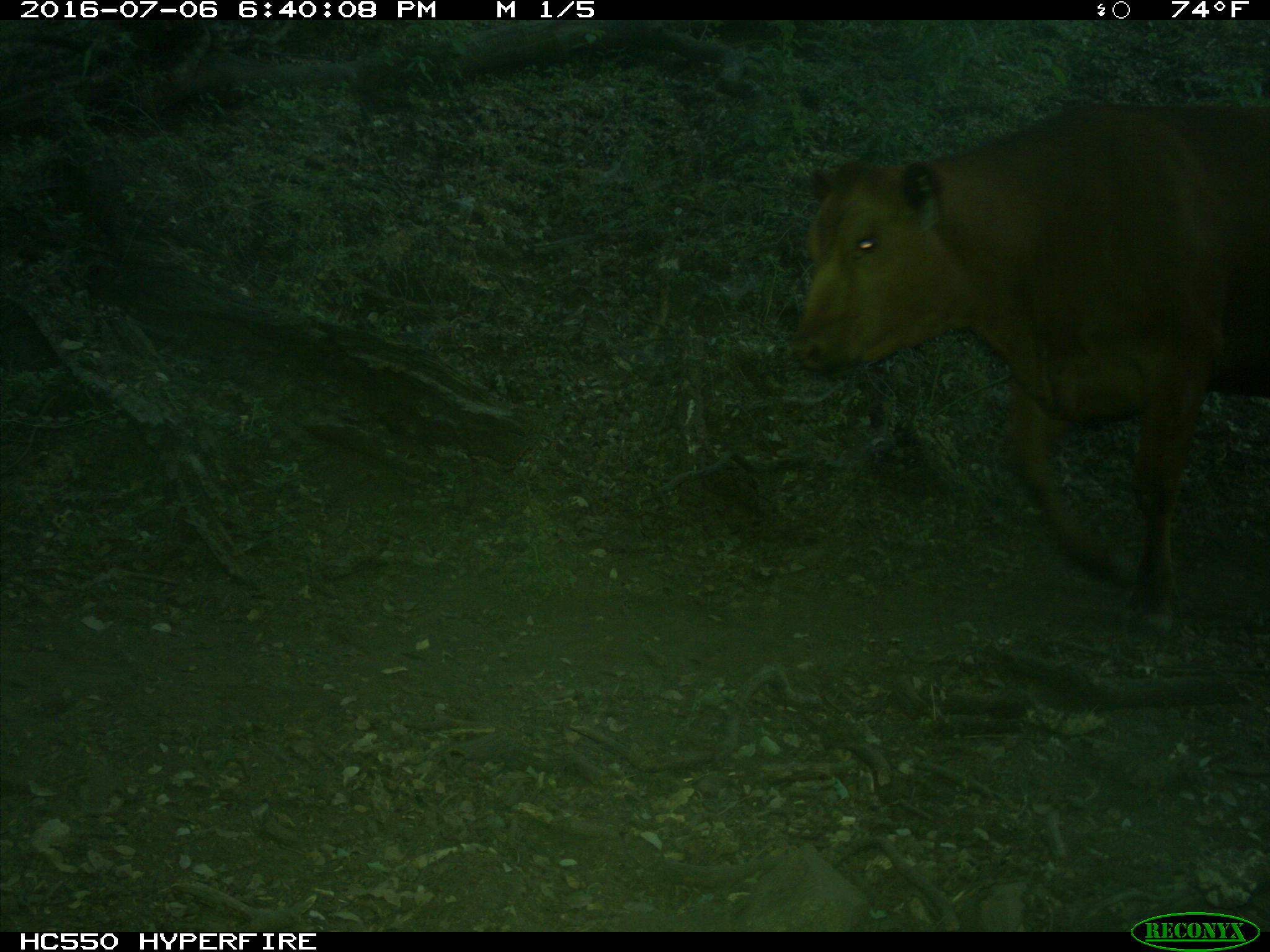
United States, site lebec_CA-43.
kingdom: Animalia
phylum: Chordata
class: Mammalia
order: Artiodactyla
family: Bovidae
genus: Bos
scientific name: Bos taurus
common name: domestic cow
Bos taurus (domestic cow).